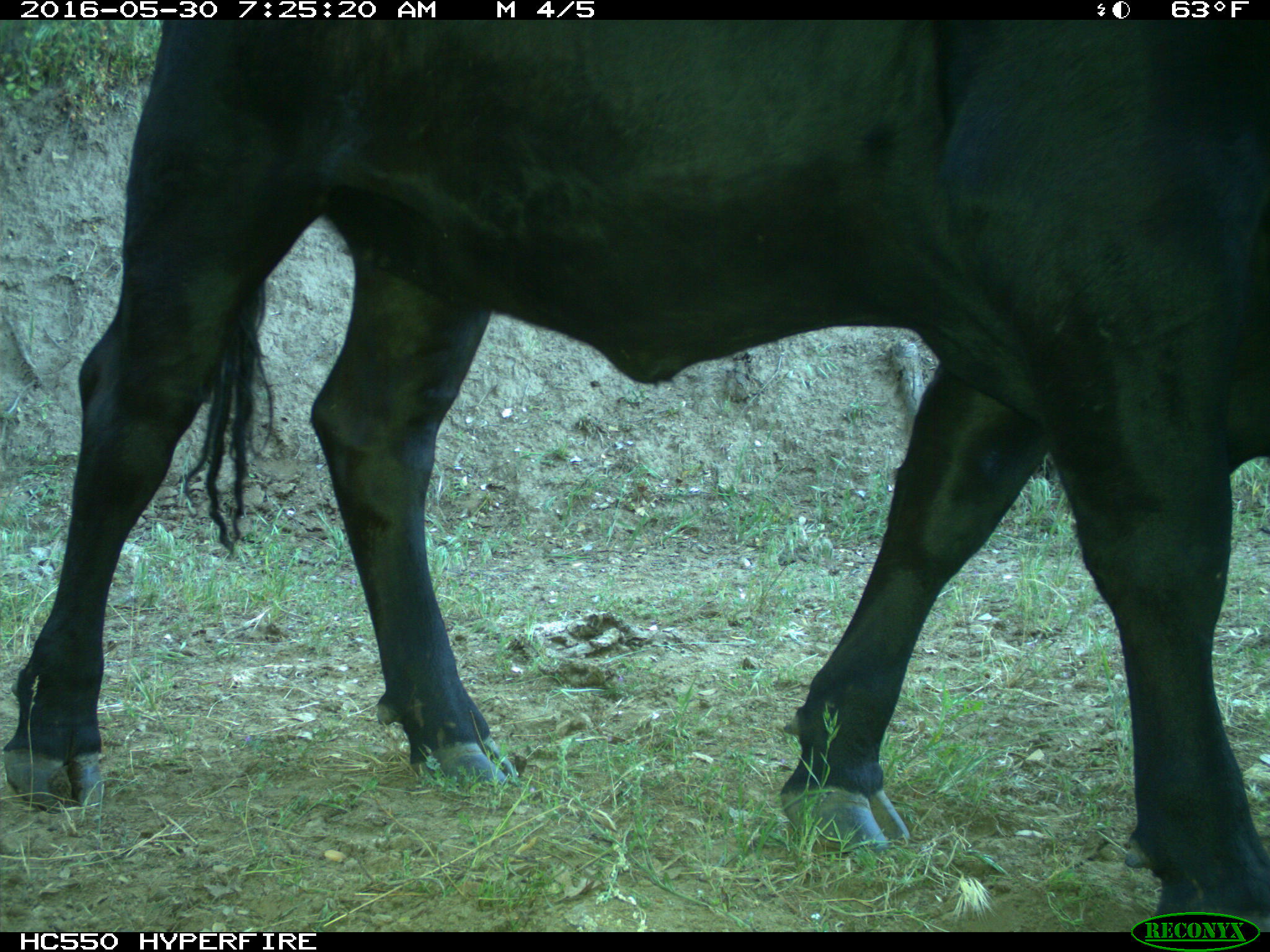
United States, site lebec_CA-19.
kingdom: Animalia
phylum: Chordata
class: Mammalia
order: Artiodactyla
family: Bovidae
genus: Bos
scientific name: Bos taurus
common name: domestic cow